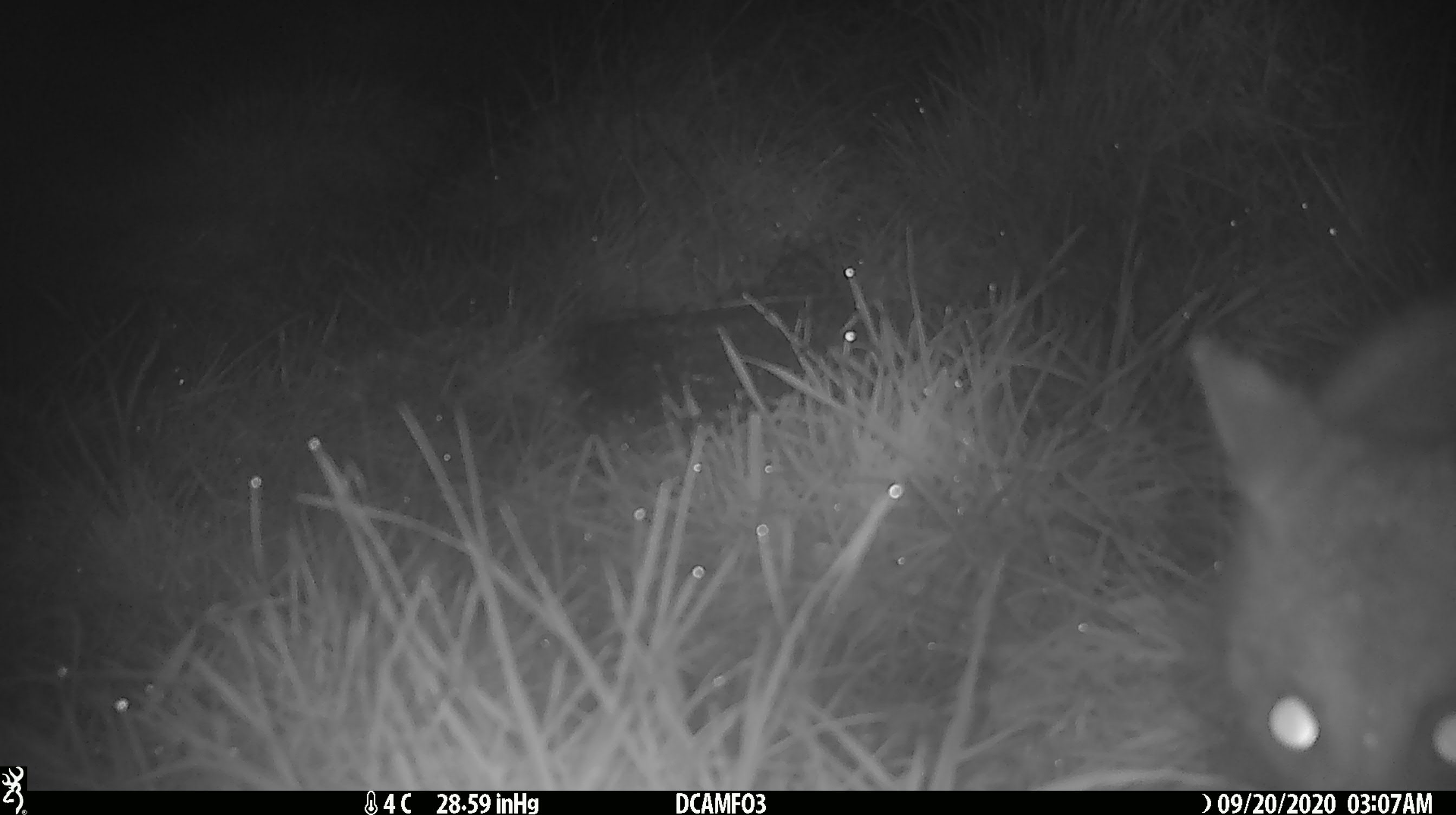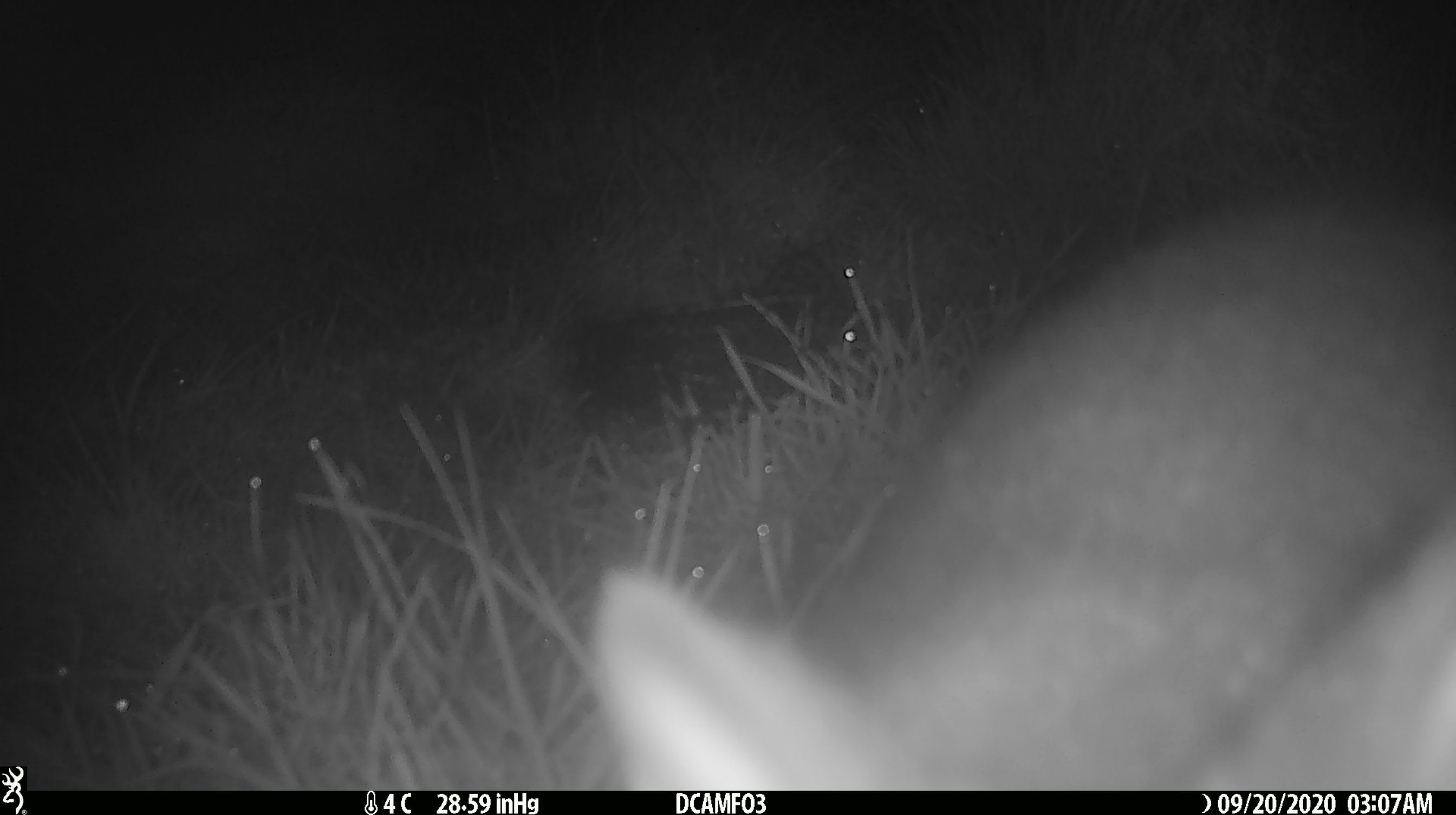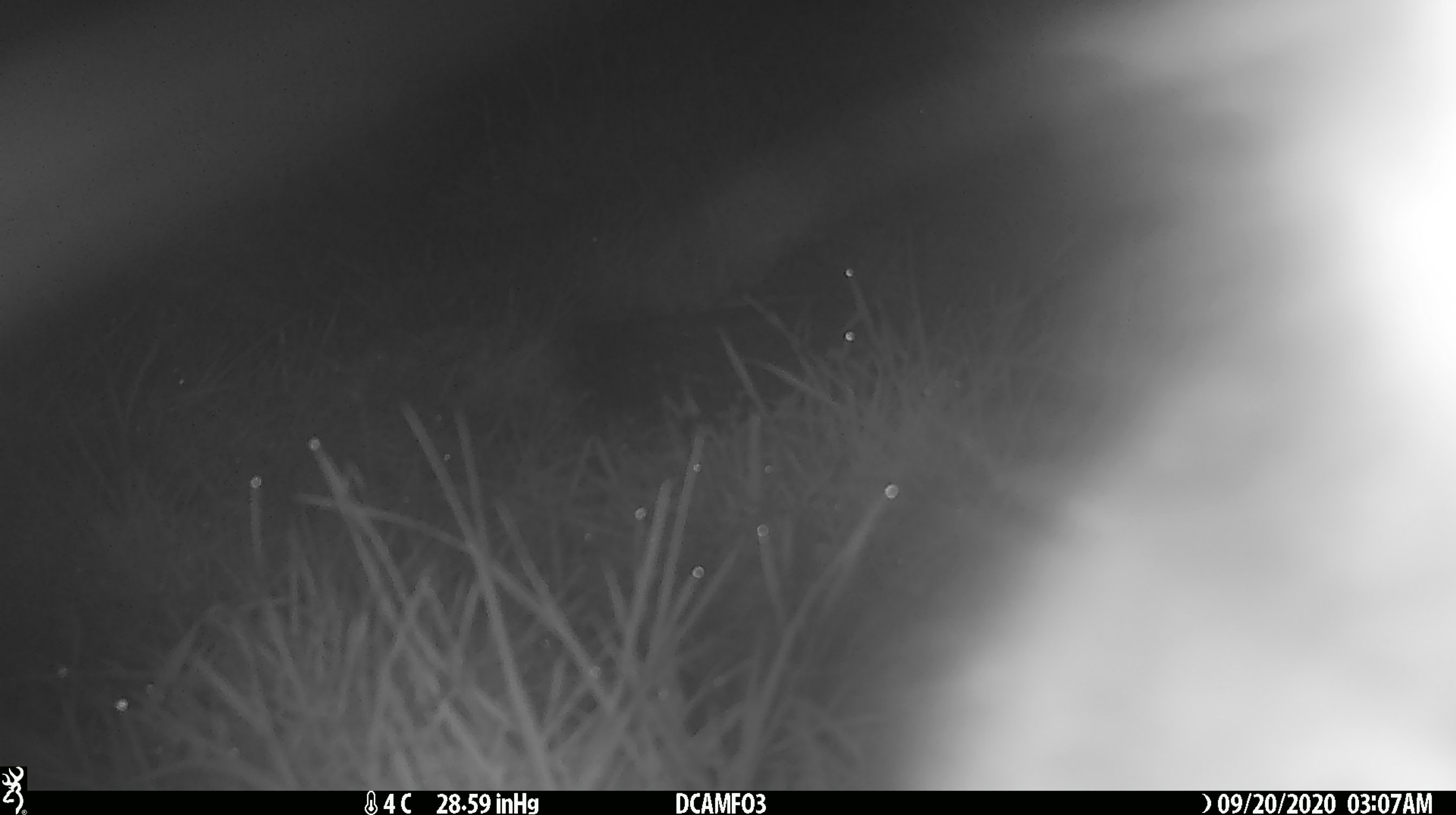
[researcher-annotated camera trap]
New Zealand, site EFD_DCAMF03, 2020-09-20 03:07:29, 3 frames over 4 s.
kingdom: Animalia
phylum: Chordata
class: Mammalia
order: Diprotodontia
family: Phalangeridae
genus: Trichosurus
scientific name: Trichosurus vulpecula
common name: common brushtail possum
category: possum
Possum (common brushtail possum) (Trichosurus vulpecula).